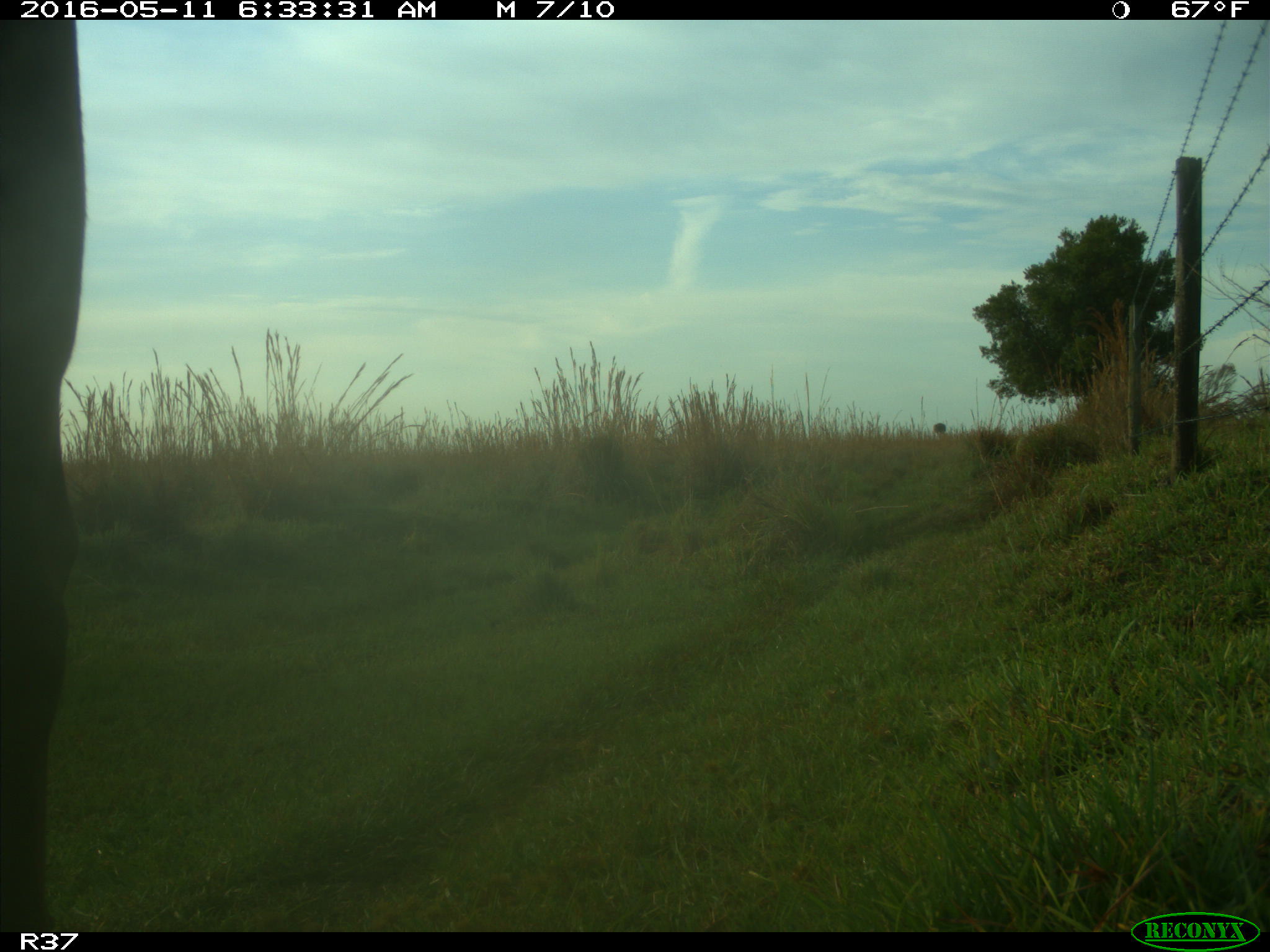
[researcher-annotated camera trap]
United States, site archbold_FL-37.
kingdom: Animalia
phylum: Chordata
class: Mammalia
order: Artiodactyla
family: Bovidae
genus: Bos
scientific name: Bos taurus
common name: domestic cow